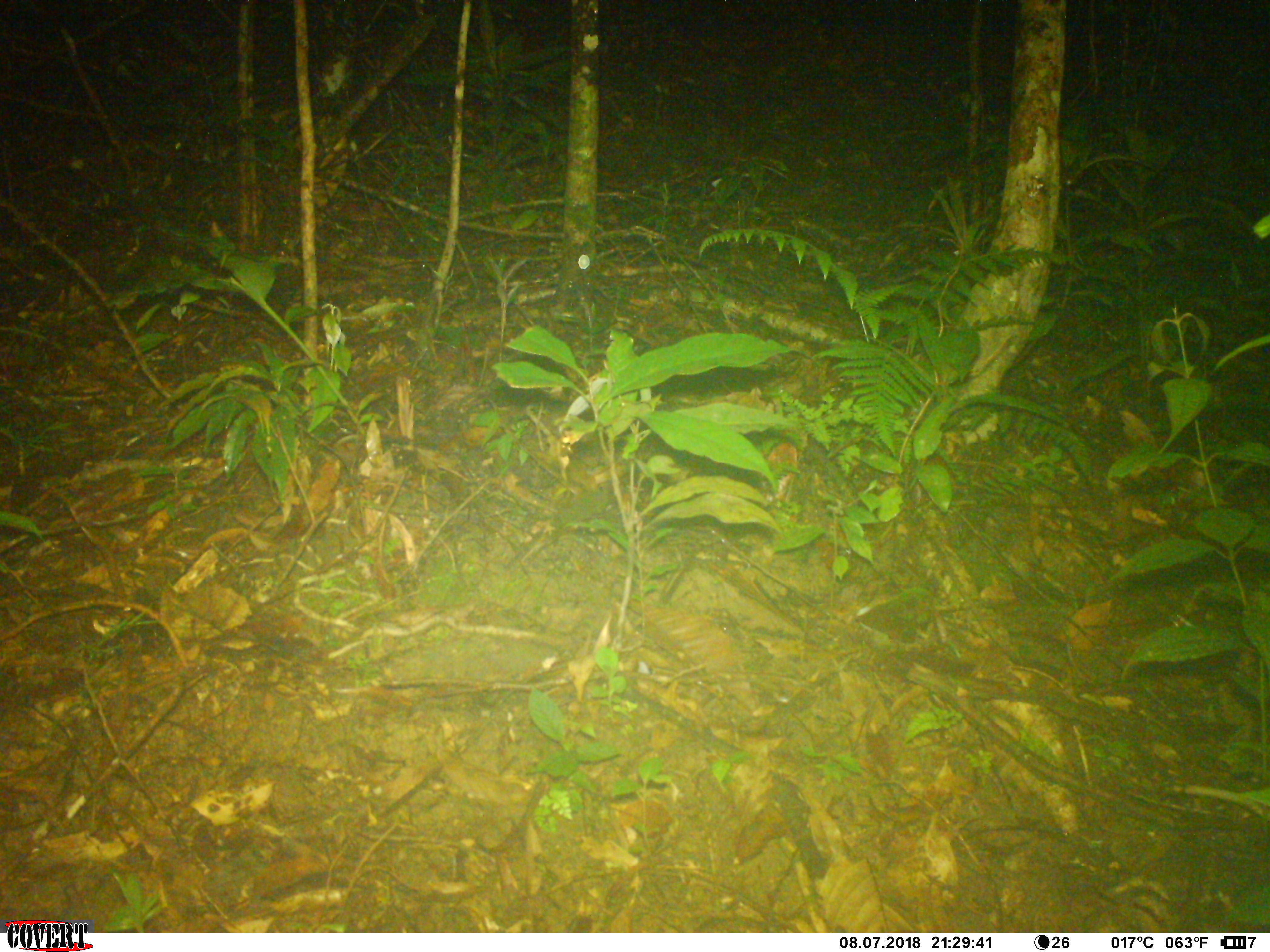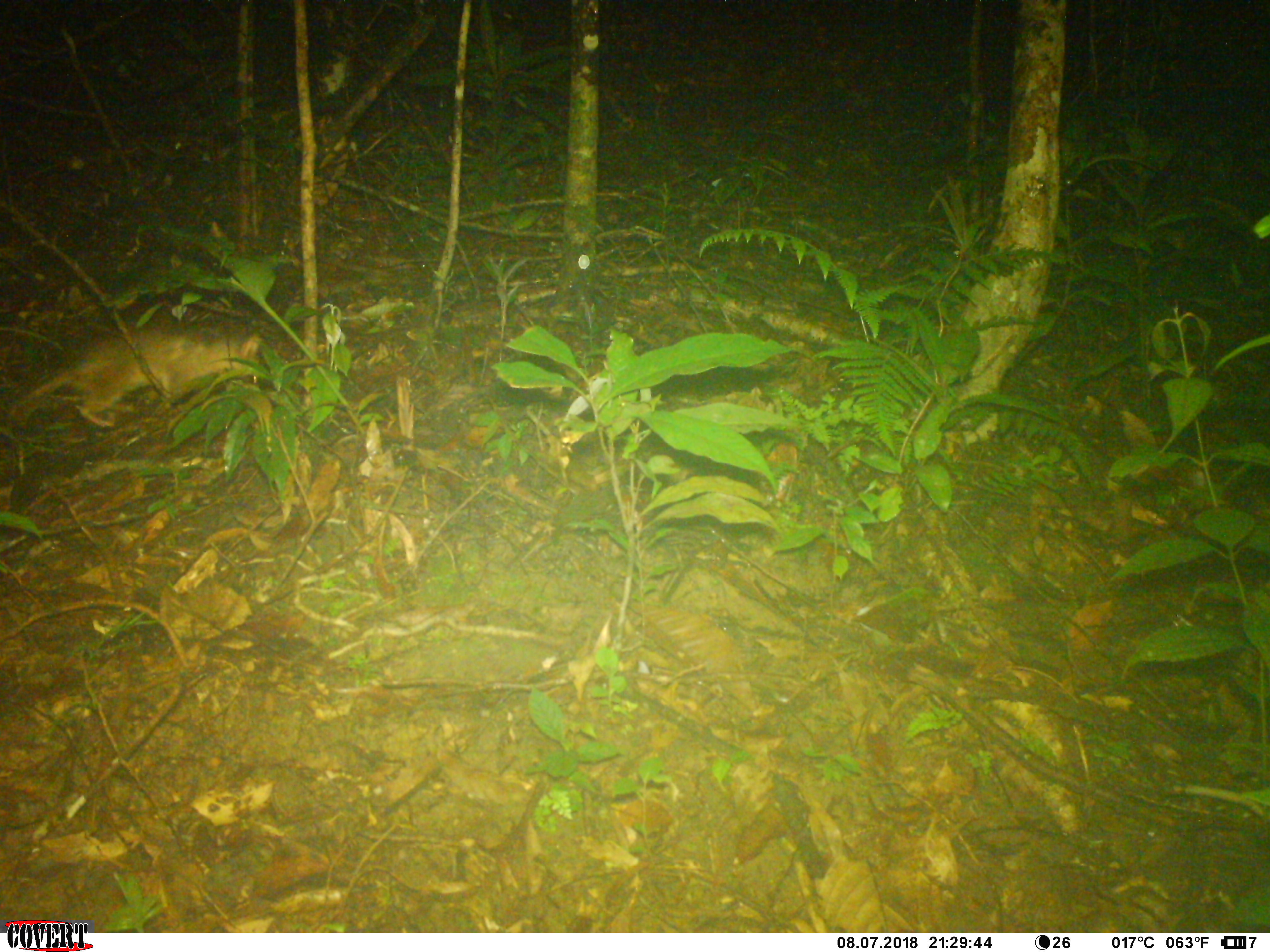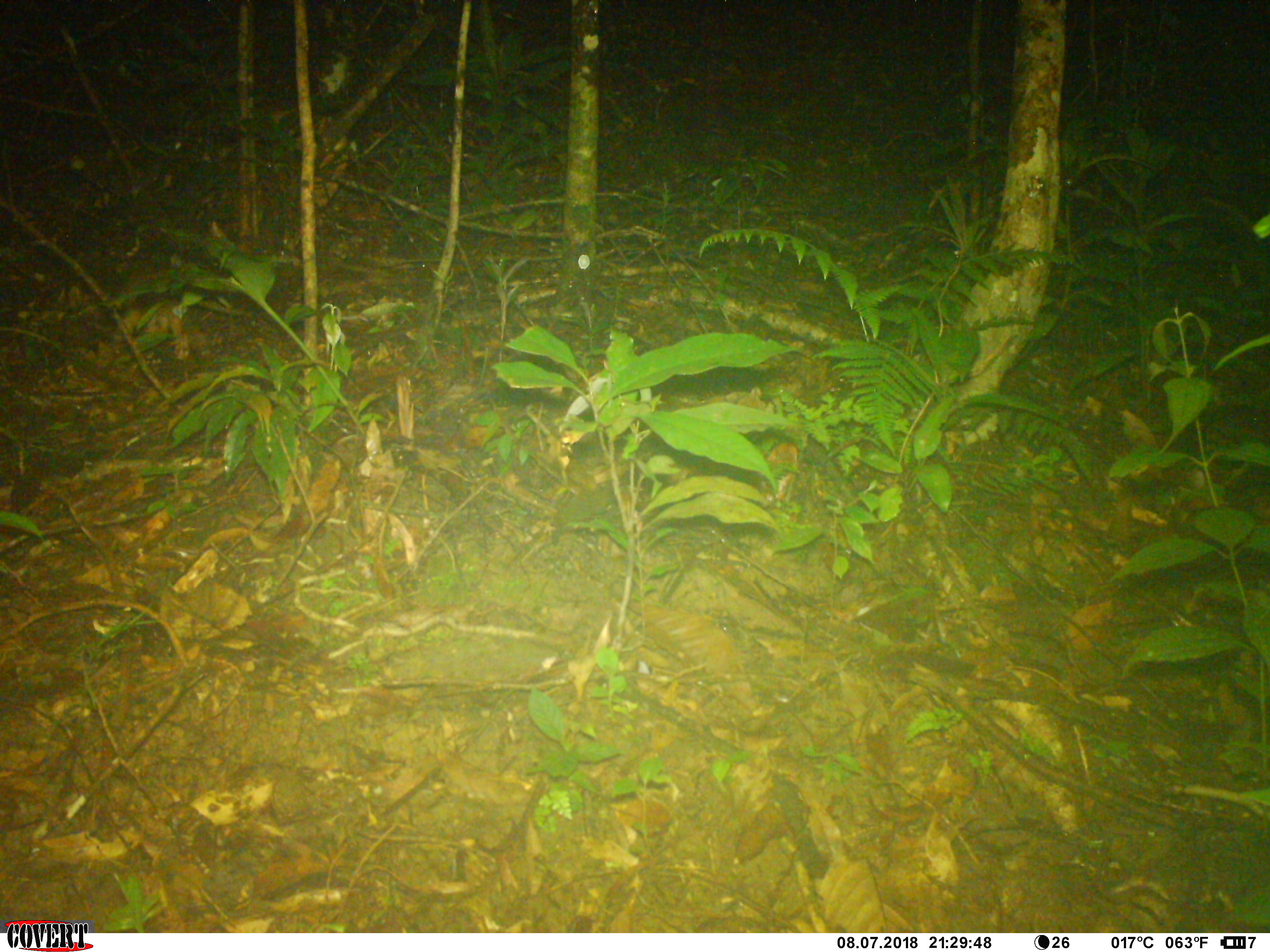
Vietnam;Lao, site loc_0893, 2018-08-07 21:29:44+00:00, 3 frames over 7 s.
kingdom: Animalia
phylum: Chordata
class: Mammalia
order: Carnivora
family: Mustelidae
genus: Melogale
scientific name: Melogale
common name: ferret badger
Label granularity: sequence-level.